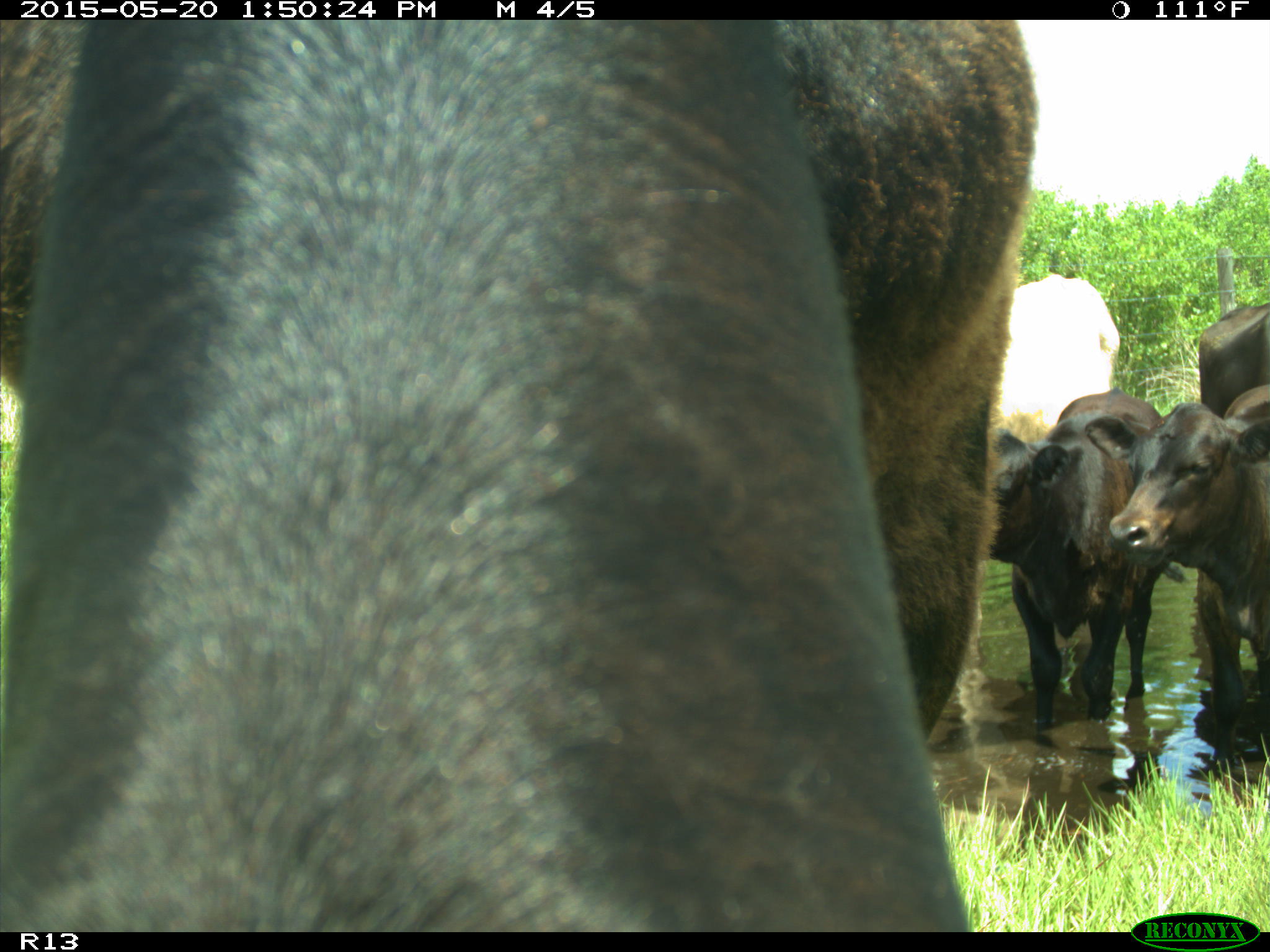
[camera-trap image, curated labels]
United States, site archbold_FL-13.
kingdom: Animalia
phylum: Chordata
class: Mammalia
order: Artiodactyla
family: Bovidae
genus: Bos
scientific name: Bos taurus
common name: domestic cow